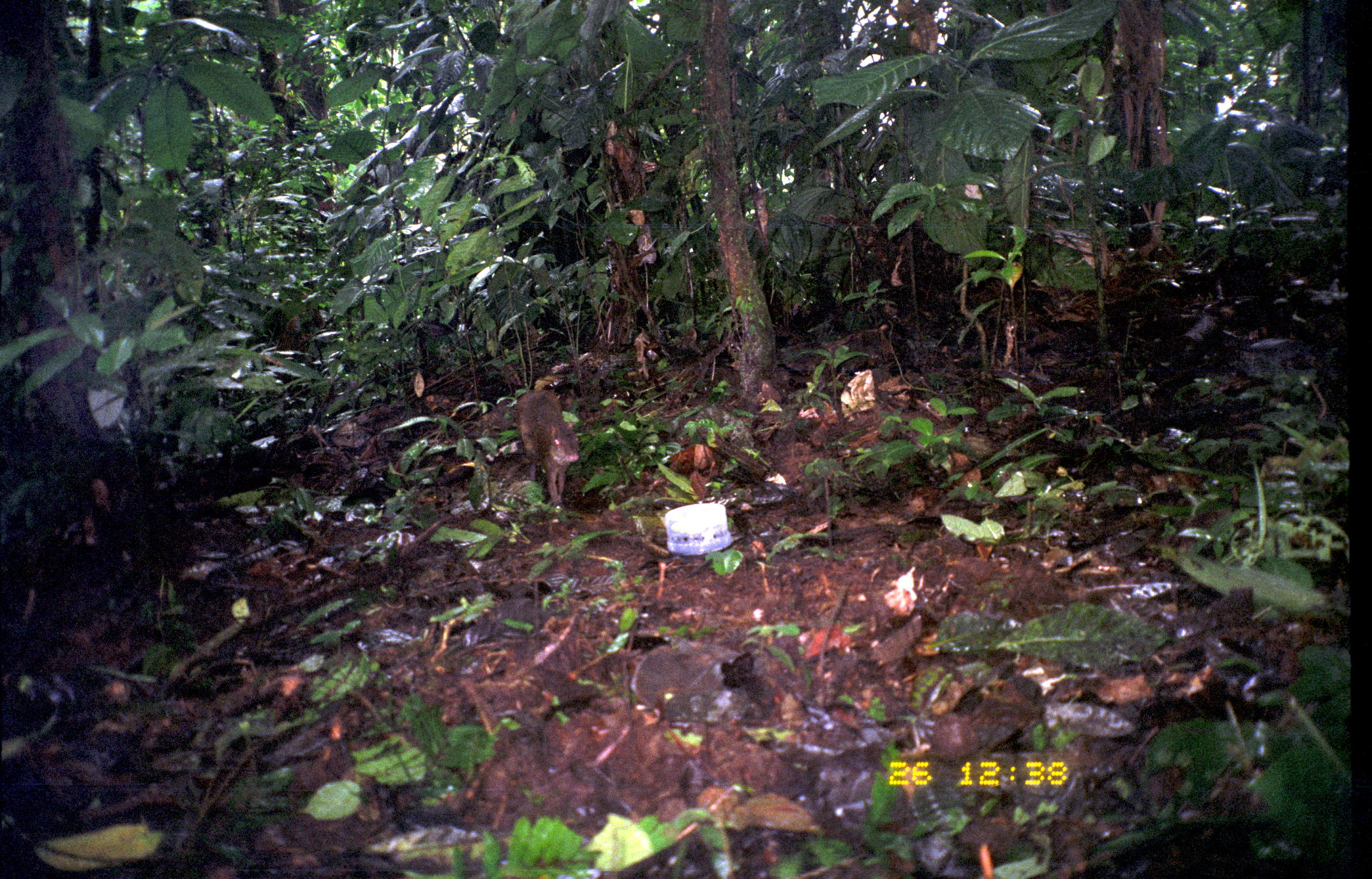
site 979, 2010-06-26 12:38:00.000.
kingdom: Animalia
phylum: Chordata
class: Mammalia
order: Rodentia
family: Dasyproctidae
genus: Dasyprocta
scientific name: Dasyprocta punctata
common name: central american agouti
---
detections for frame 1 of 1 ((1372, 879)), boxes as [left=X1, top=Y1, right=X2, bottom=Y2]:
dasyprocta punctata: [left=515, top=388, right=580, bottom=507]